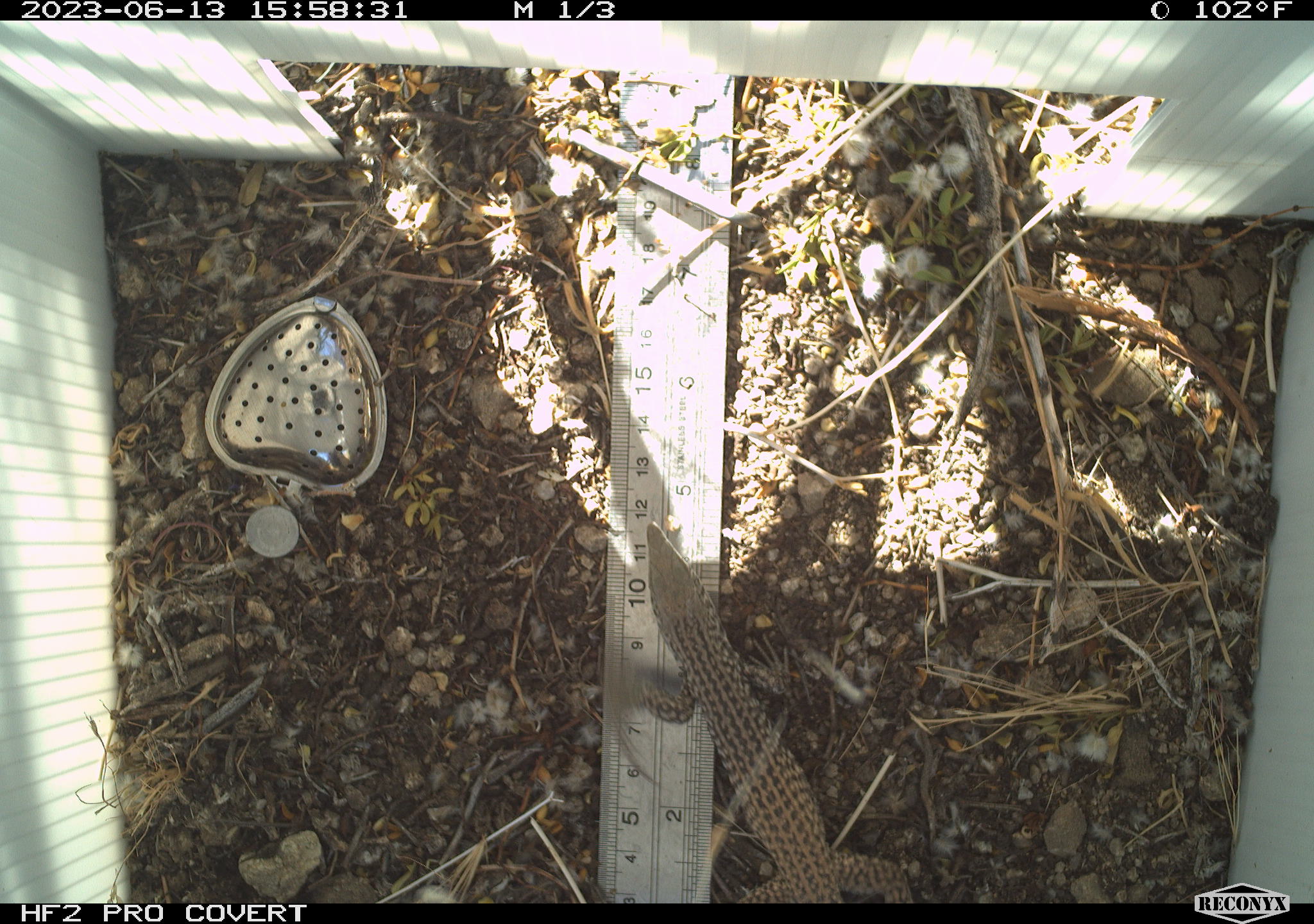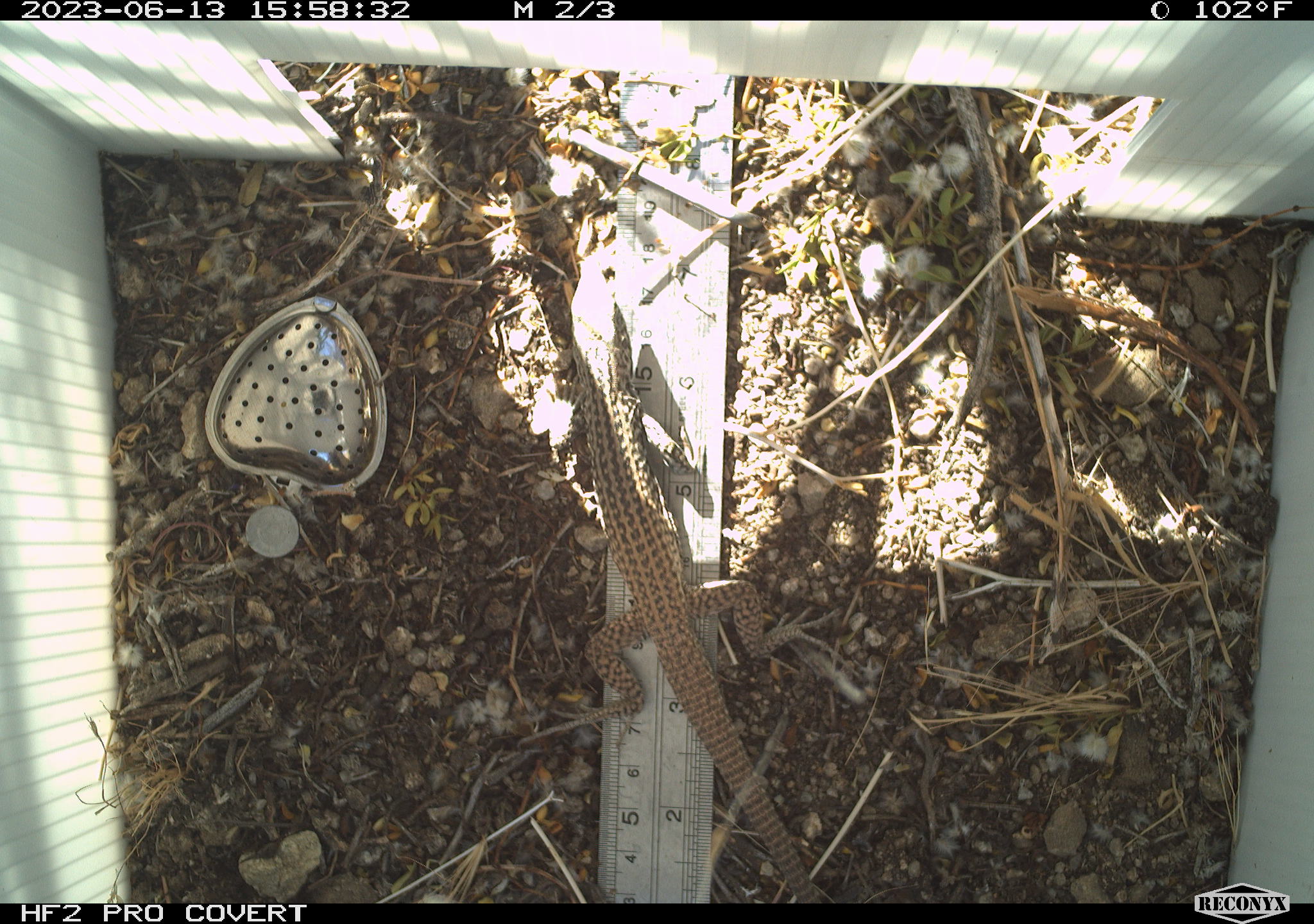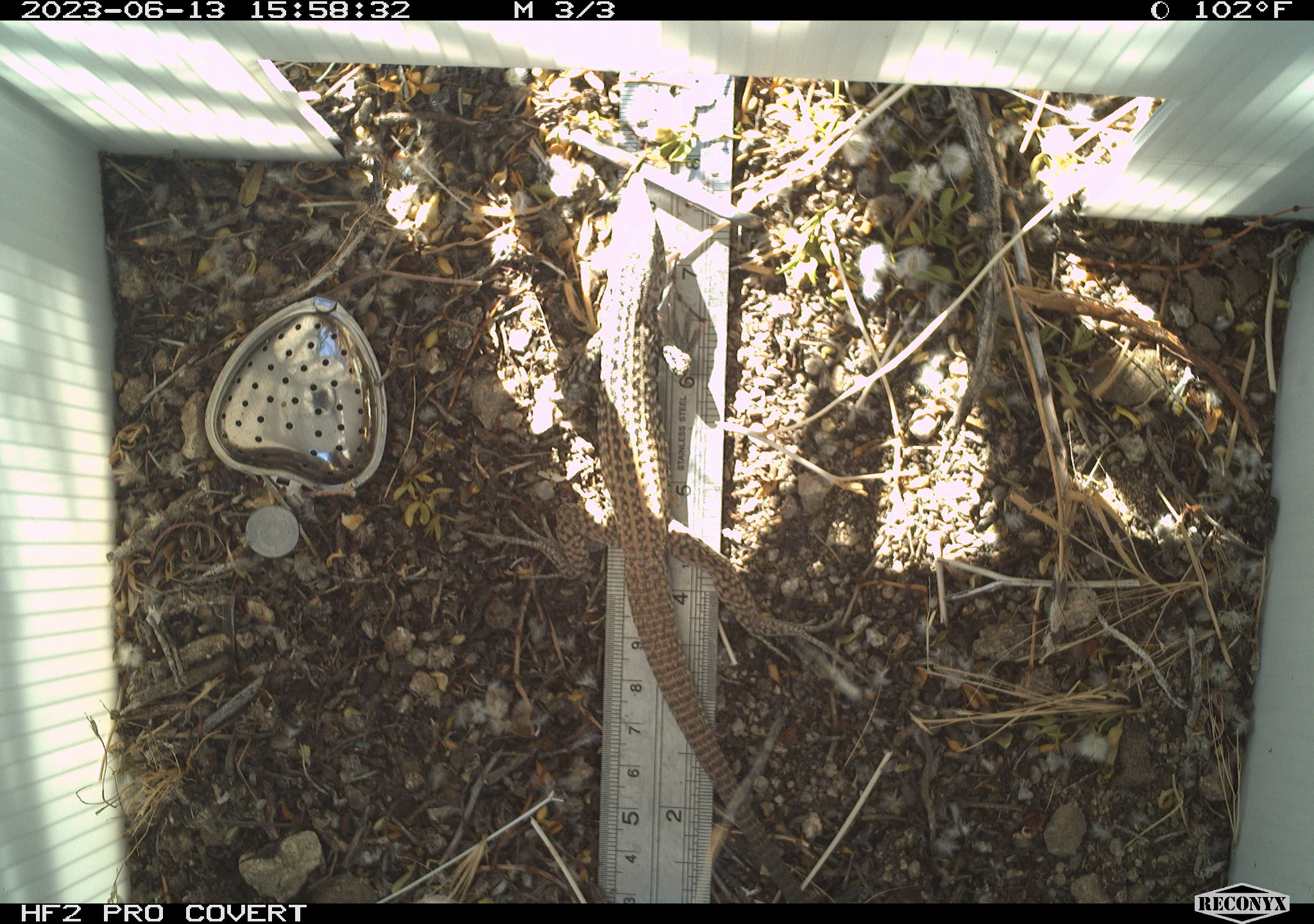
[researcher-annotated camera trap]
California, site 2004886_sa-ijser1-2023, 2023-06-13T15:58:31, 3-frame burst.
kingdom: Animalia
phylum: Chordata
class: Reptilia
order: Squamata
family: Teiidae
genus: Aspidoscelis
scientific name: Aspidoscelis tigris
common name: western whiptail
Western whiptail (Aspidoscelis tigris).